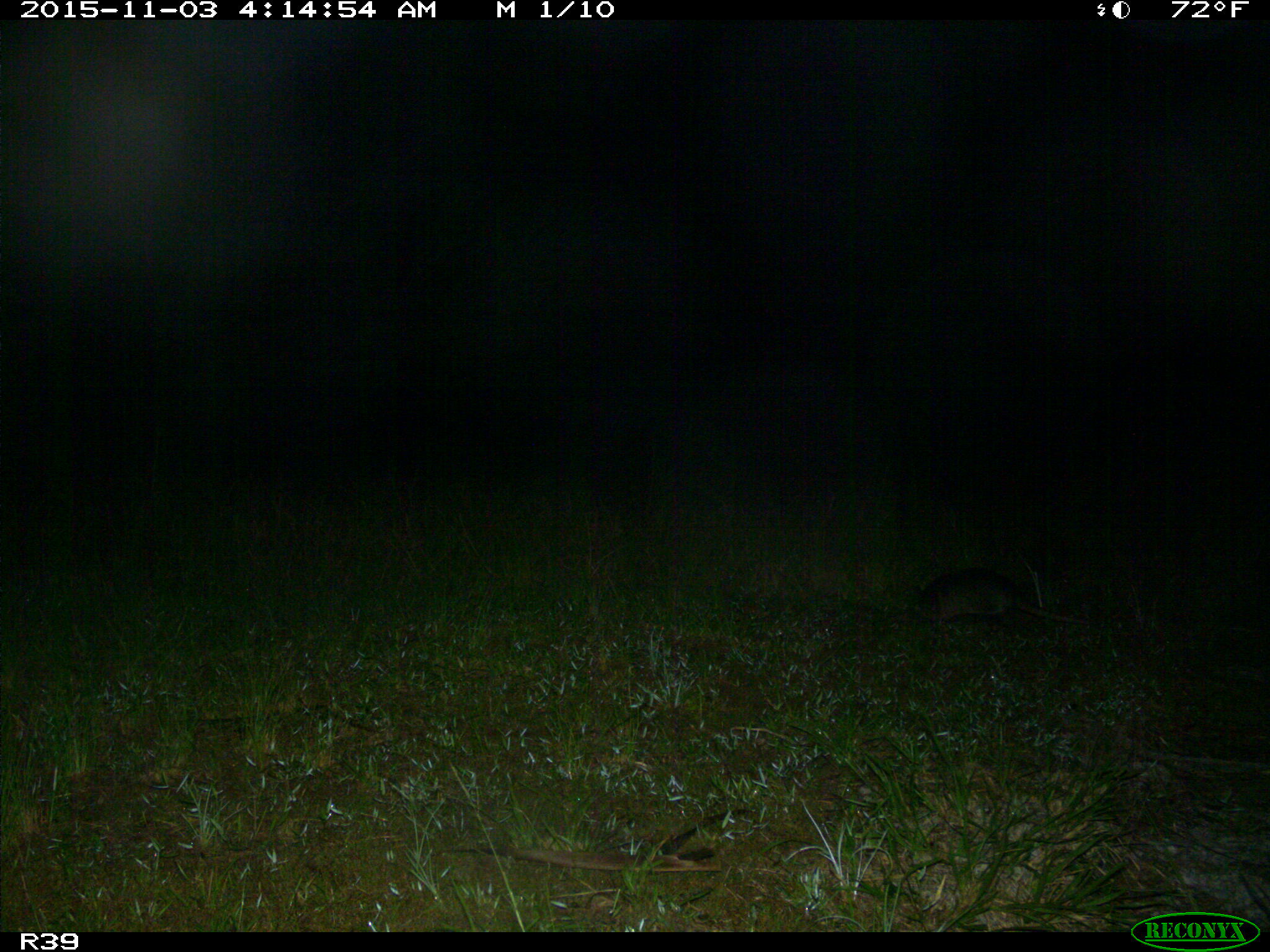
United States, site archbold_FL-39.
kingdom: Animalia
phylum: Chordata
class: Mammalia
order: Cingulata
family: Dasypodidae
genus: Dasypus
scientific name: Dasypus novemcinctus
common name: nine-banded armadillo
Dasypus novemcinctus (nine-banded armadillo).